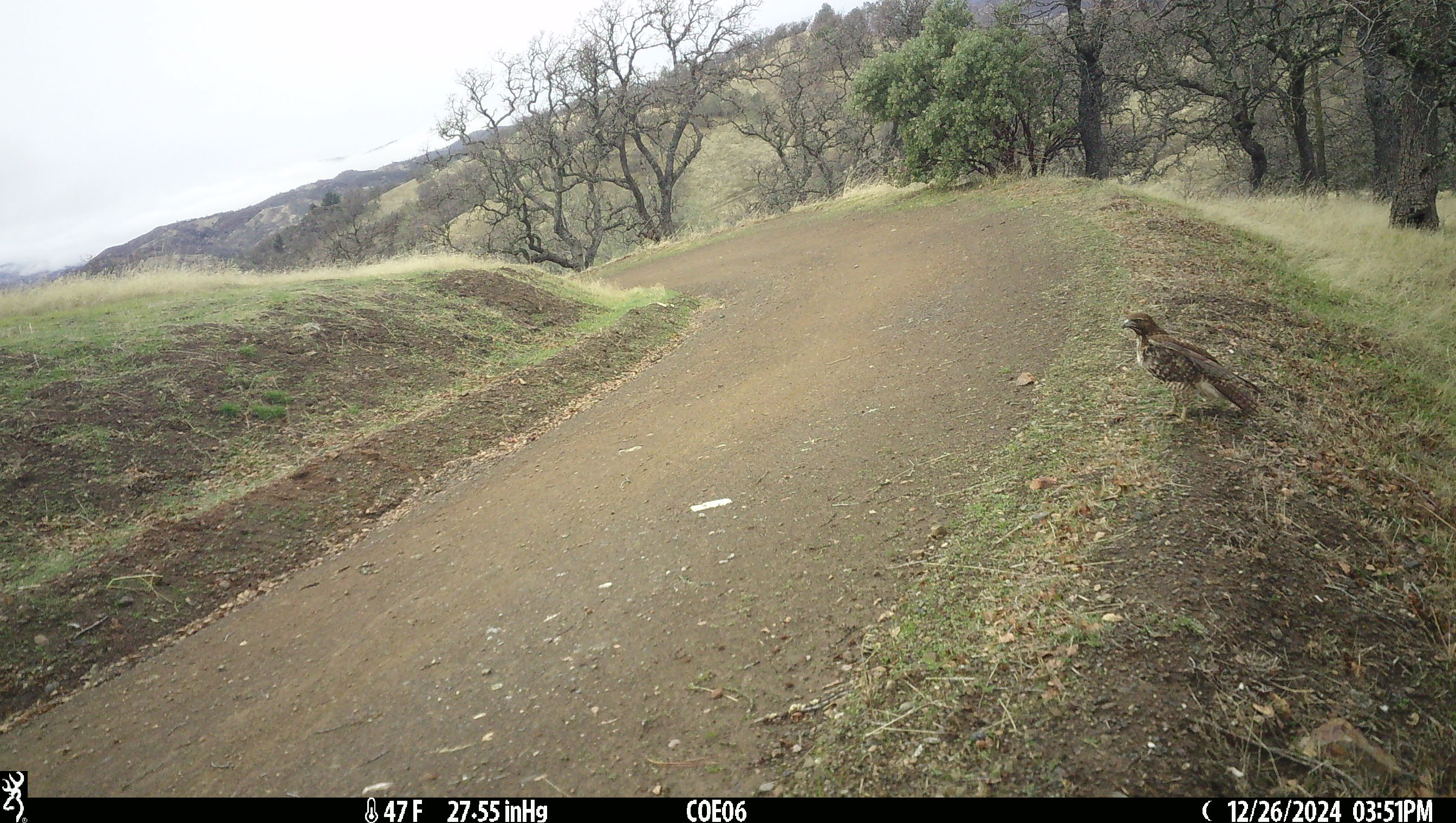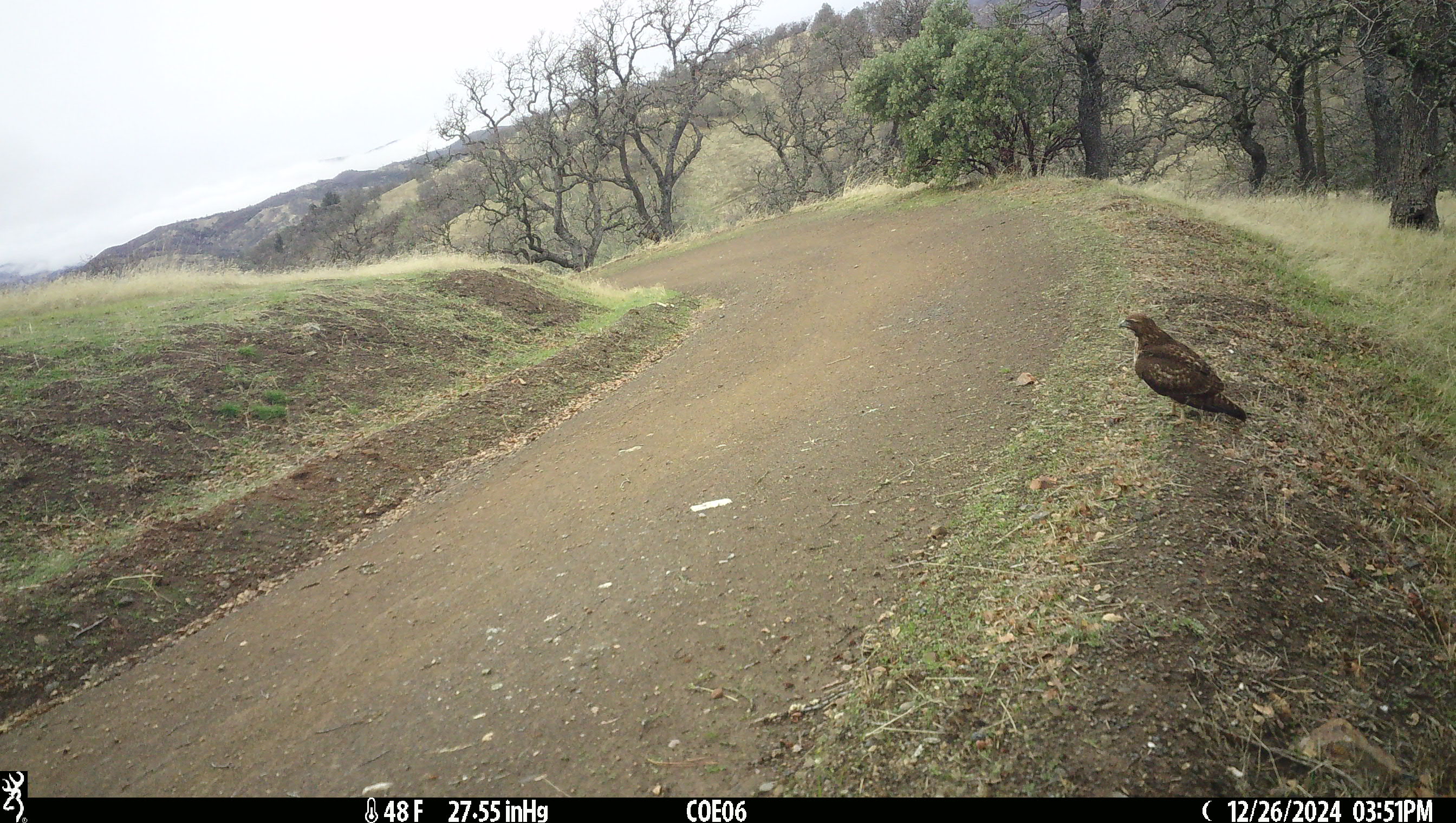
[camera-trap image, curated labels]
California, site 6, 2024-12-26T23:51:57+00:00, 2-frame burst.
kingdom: Animalia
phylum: Chordata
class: Aves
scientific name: Aves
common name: bird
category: unknown bird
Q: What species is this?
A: Unknown bird (bird) (Aves).